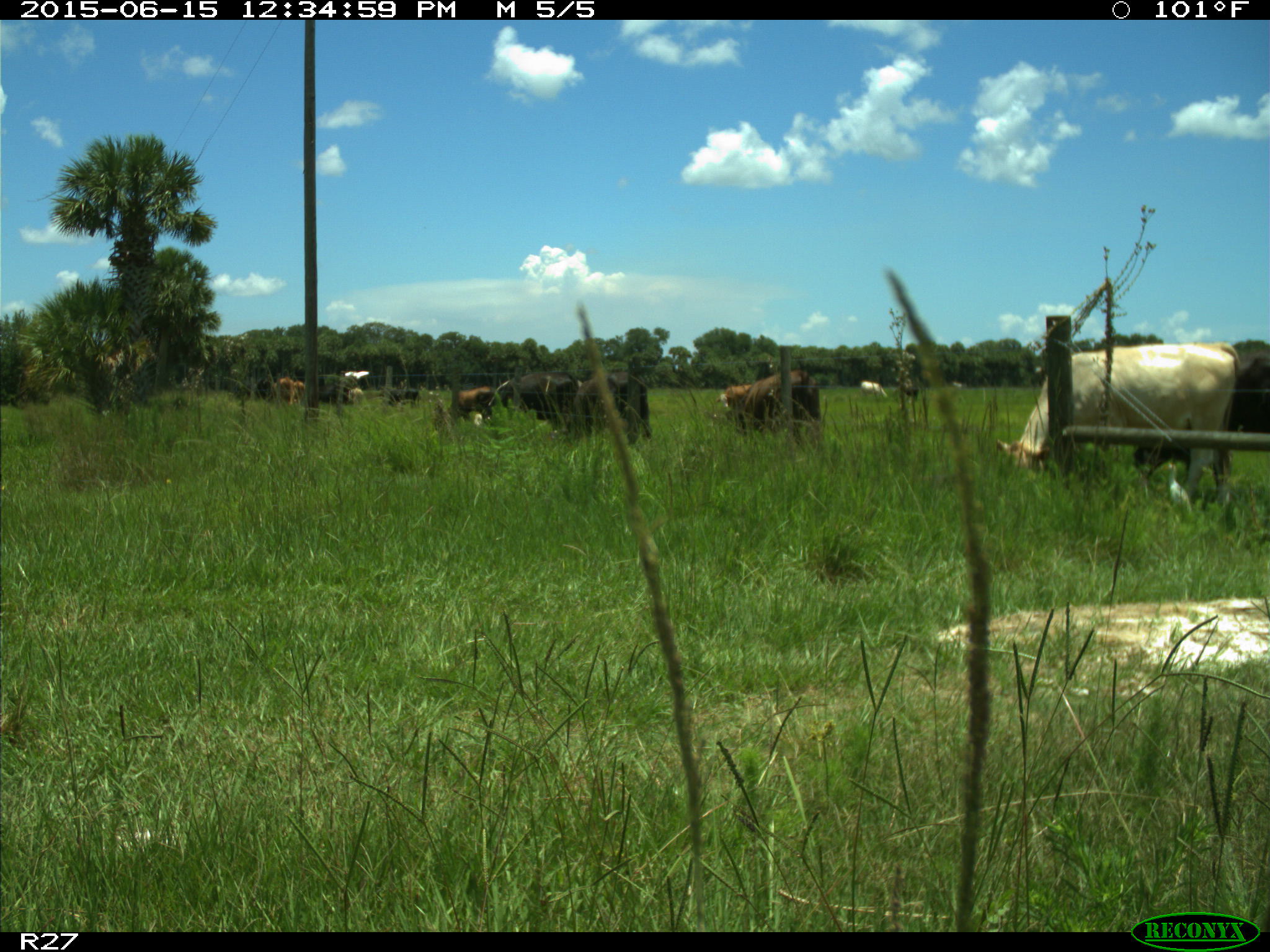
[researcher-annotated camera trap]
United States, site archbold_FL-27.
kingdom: Animalia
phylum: Chordata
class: Mammalia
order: Artiodactyla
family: Bovidae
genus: Bos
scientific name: Bos taurus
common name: domestic cow